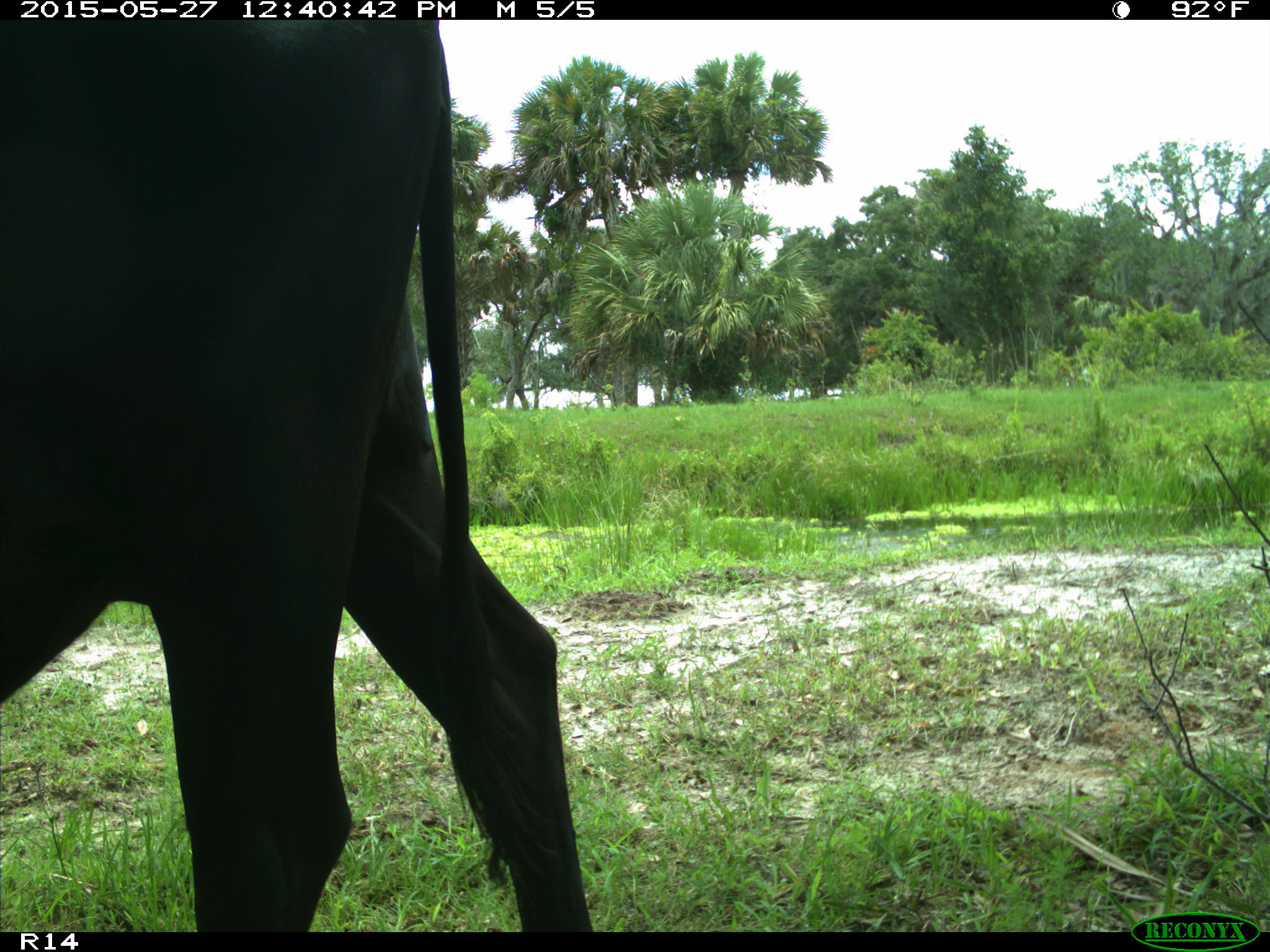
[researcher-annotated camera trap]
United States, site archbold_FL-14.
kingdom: Animalia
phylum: Chordata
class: Mammalia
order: Artiodactyla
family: Bovidae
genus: Bos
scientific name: Bos taurus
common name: domestic cow